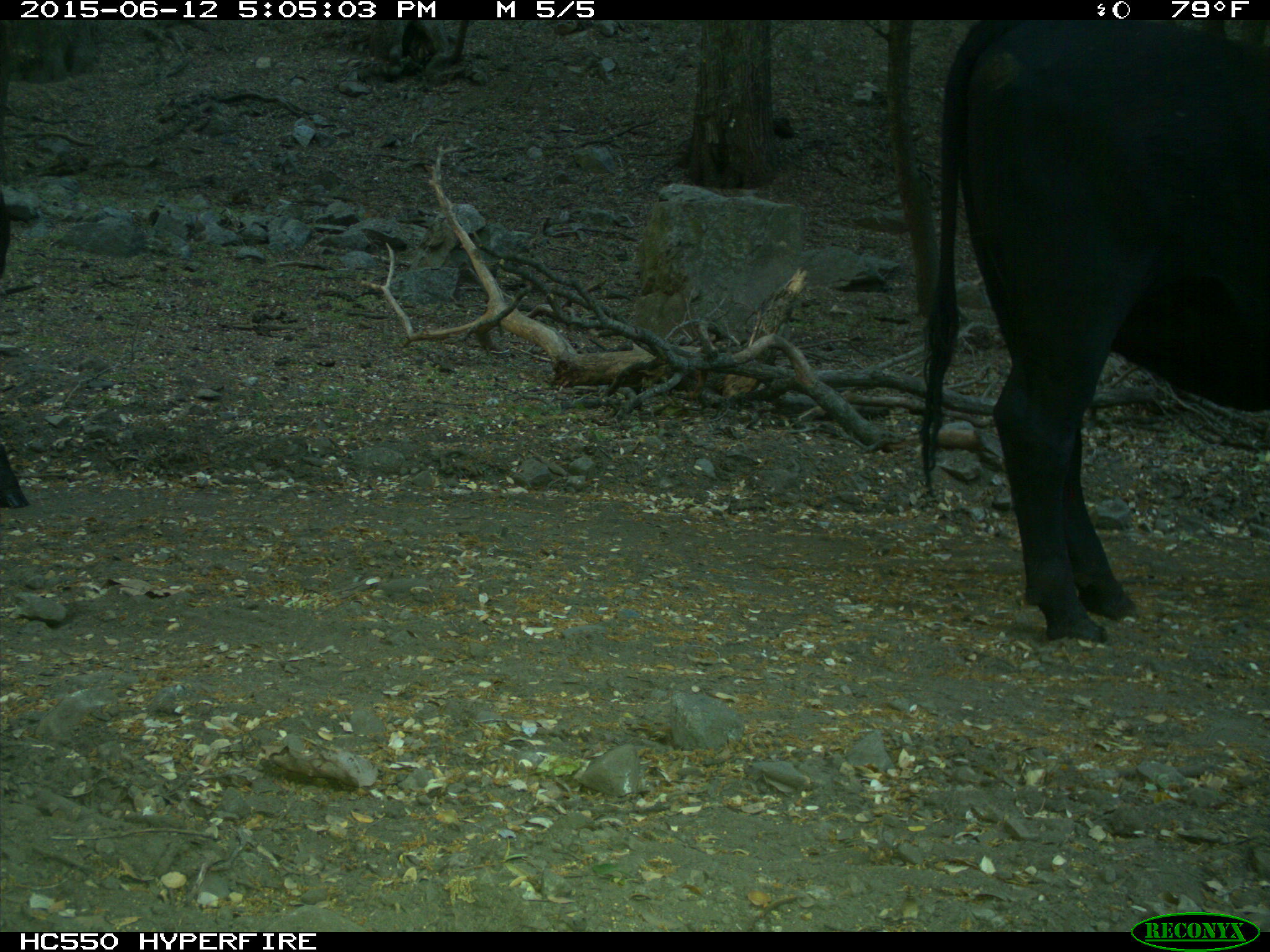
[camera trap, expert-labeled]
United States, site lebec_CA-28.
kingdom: Animalia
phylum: Chordata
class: Mammalia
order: Artiodactyla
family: Bovidae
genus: Bos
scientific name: Bos taurus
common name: domestic cow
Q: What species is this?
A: Bos taurus (domestic cow).